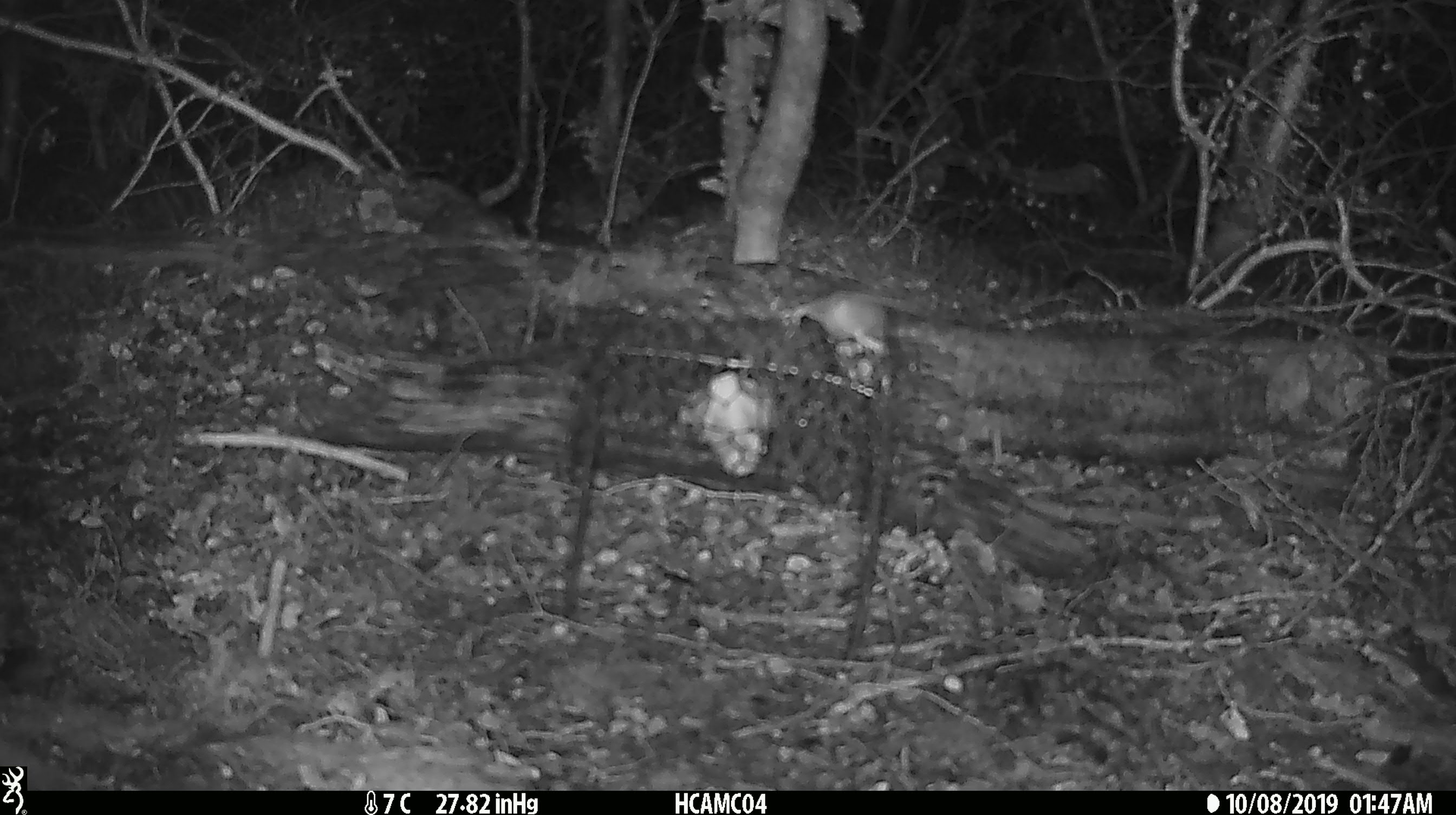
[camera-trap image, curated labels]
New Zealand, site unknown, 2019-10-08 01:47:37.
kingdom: Animalia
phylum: Chordata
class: Mammalia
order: Rodentia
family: Muridae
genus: Mus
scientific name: Mus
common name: mouse